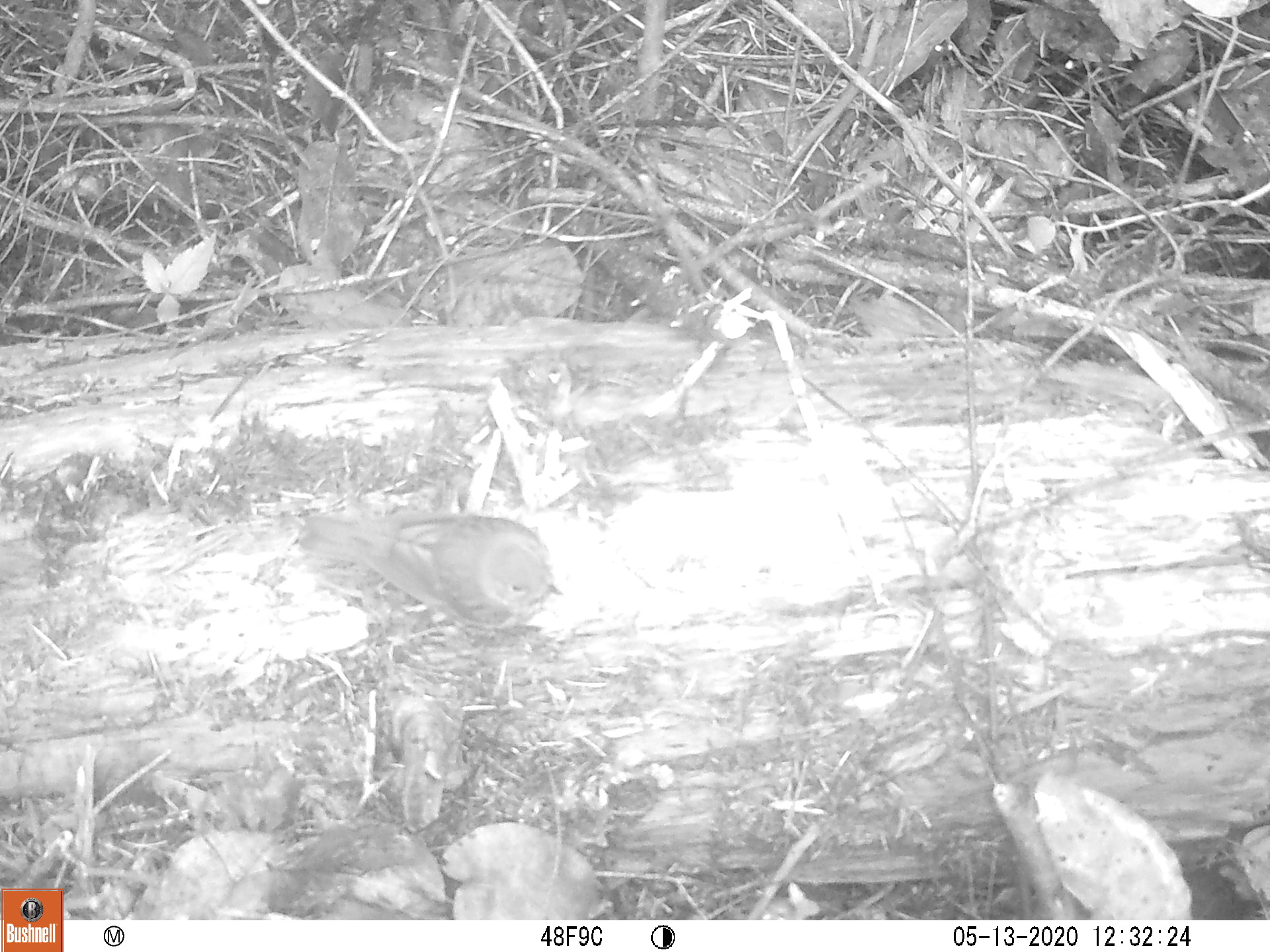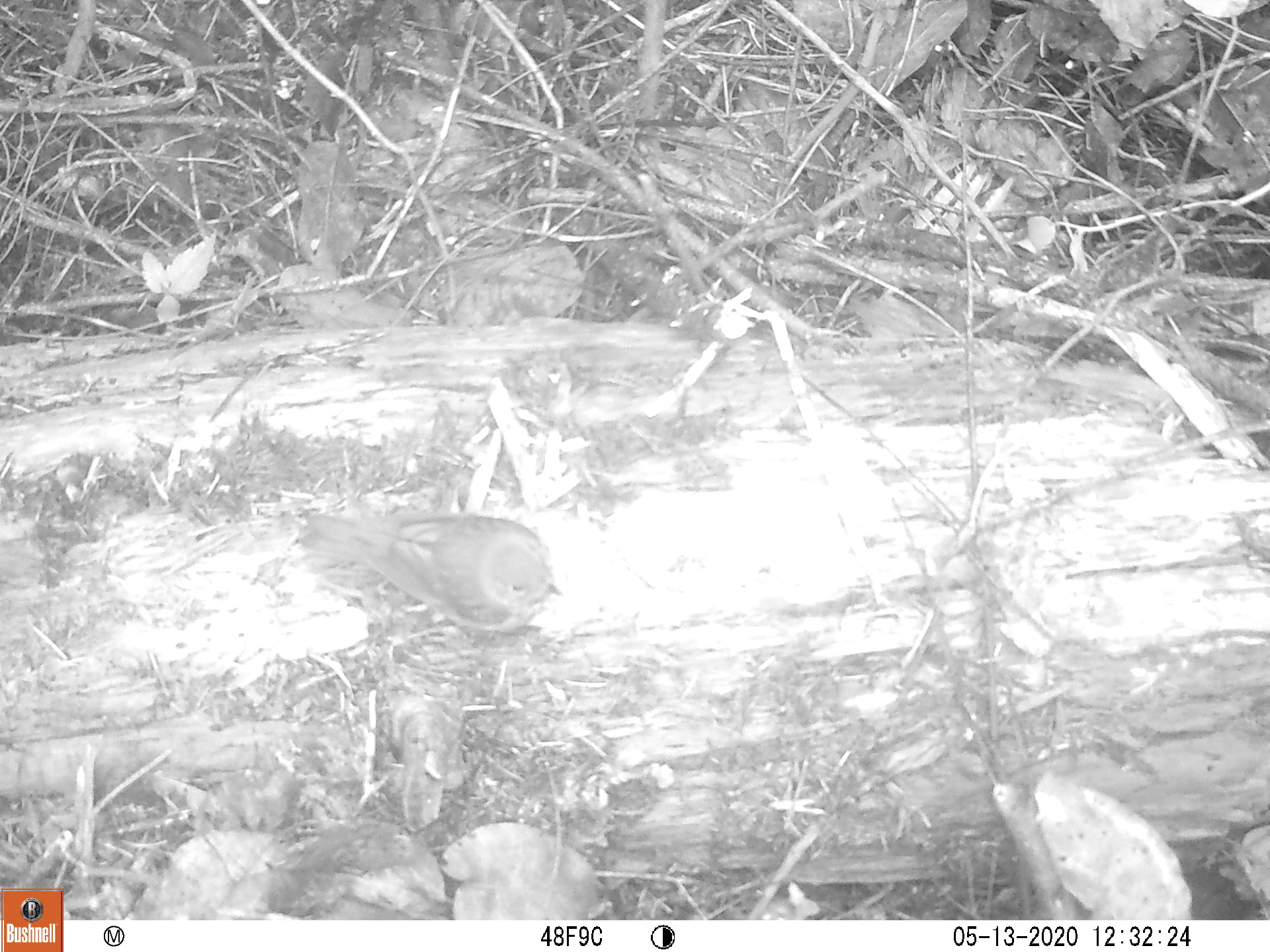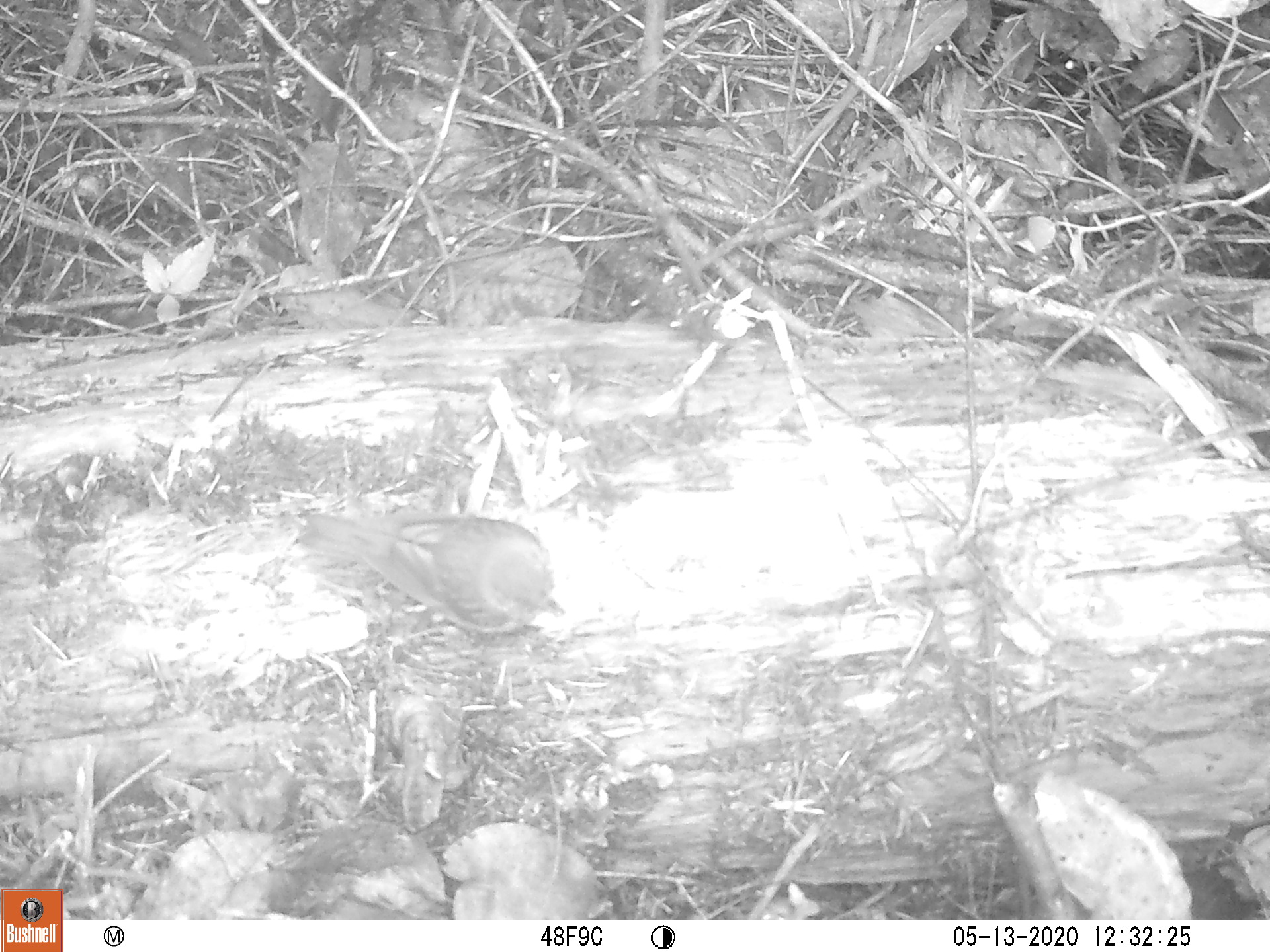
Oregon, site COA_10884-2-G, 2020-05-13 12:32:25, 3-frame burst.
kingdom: Animalia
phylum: Chordata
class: Aves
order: Passeriformes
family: Turdidae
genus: Catharus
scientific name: Catharus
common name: brown thrushes and nightingale-thrushes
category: catharus species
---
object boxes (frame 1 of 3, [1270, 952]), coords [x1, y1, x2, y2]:
catharus species: [295, 498, 564, 630]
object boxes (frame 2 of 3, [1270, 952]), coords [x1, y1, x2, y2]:
catharus species: [295, 499, 564, 638]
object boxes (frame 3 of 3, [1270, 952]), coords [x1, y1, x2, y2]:
catharus species: [293, 499, 566, 636]